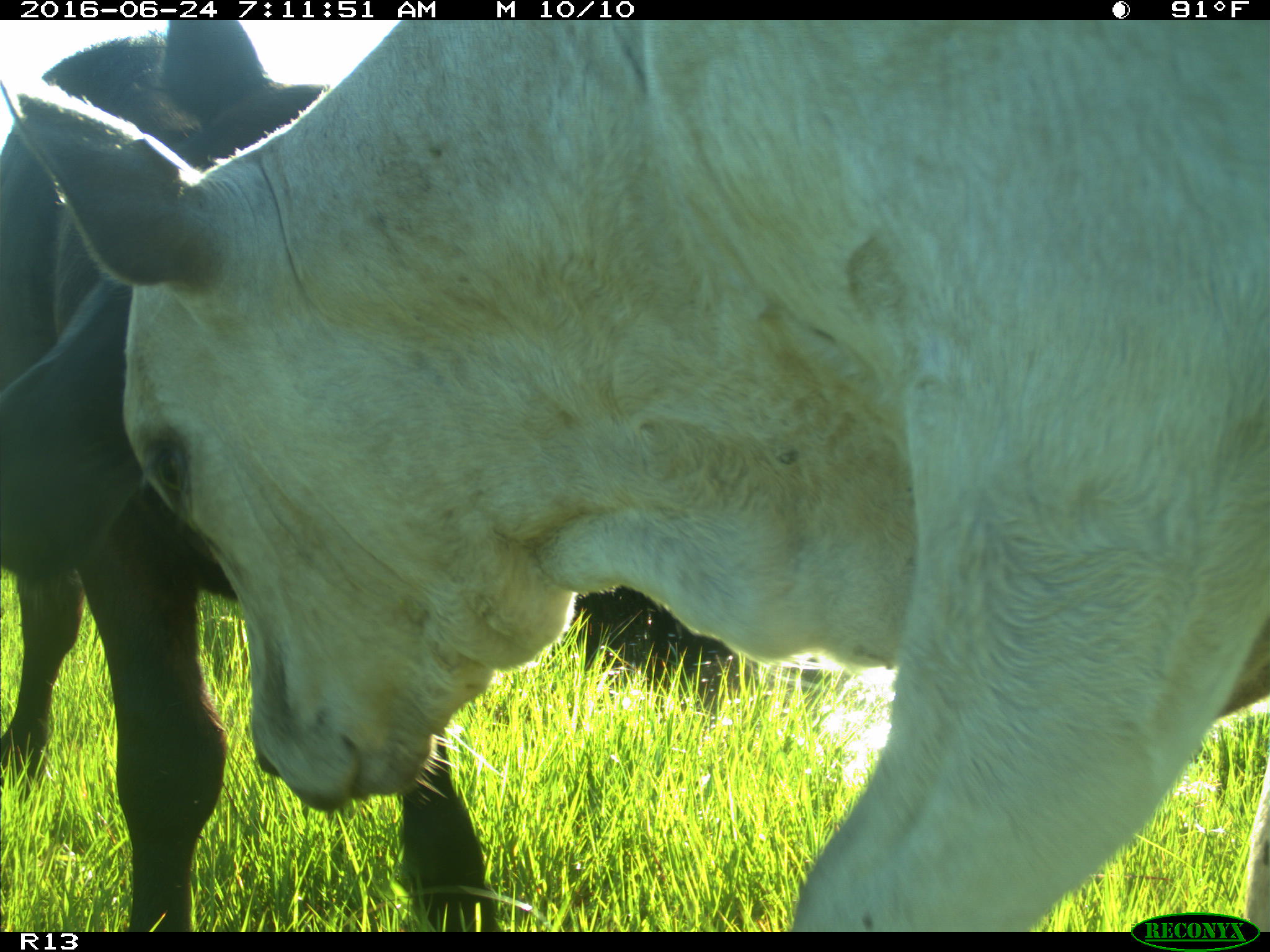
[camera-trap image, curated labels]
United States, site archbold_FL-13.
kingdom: Animalia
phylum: Chordata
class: Mammalia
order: Artiodactyla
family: Bovidae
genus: Bos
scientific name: Bos taurus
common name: domestic cow